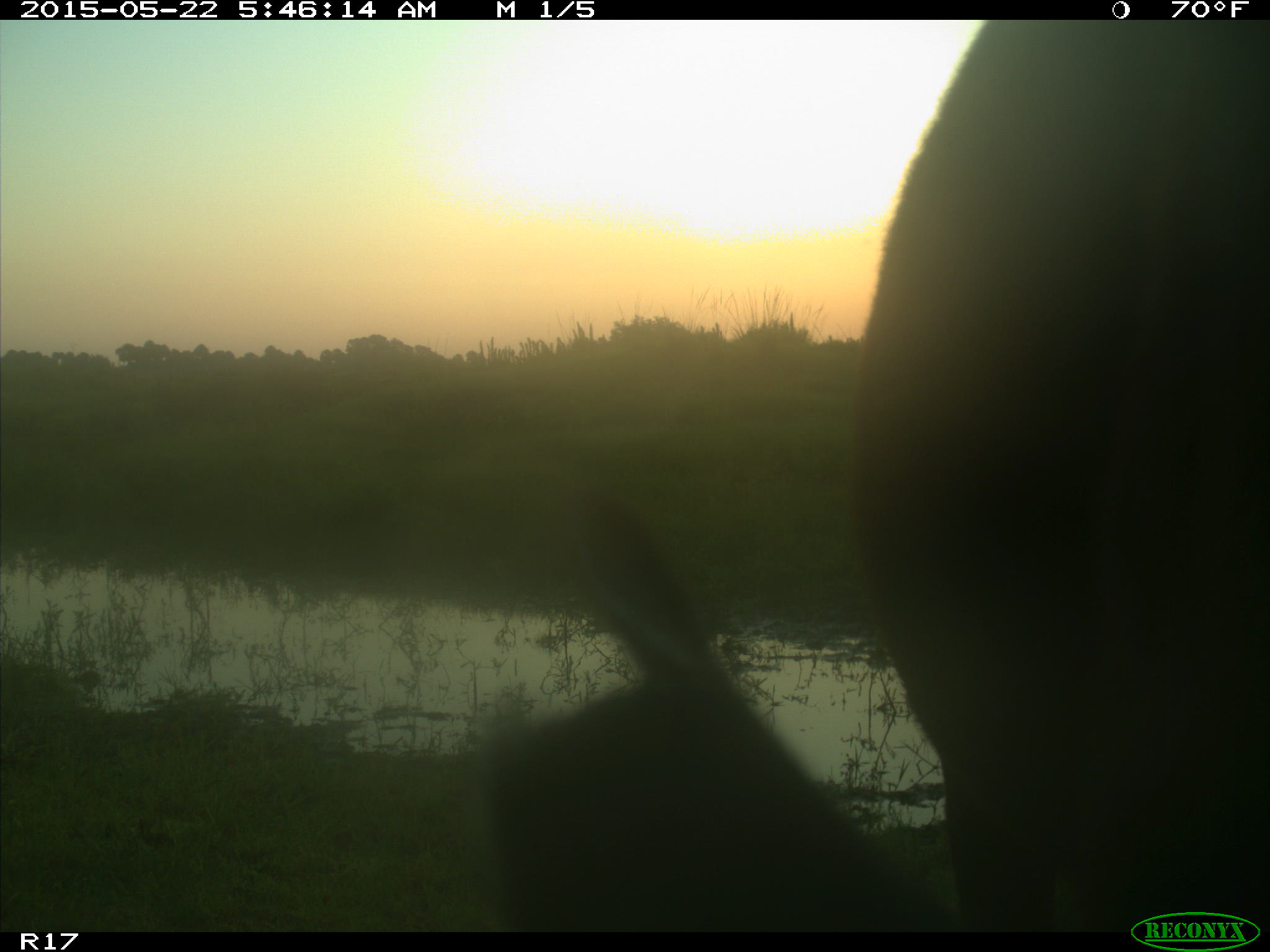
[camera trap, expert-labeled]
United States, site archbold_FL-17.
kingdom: Animalia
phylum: Chordata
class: Mammalia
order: Artiodactyla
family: Bovidae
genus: Bos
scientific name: Bos taurus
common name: domestic cow